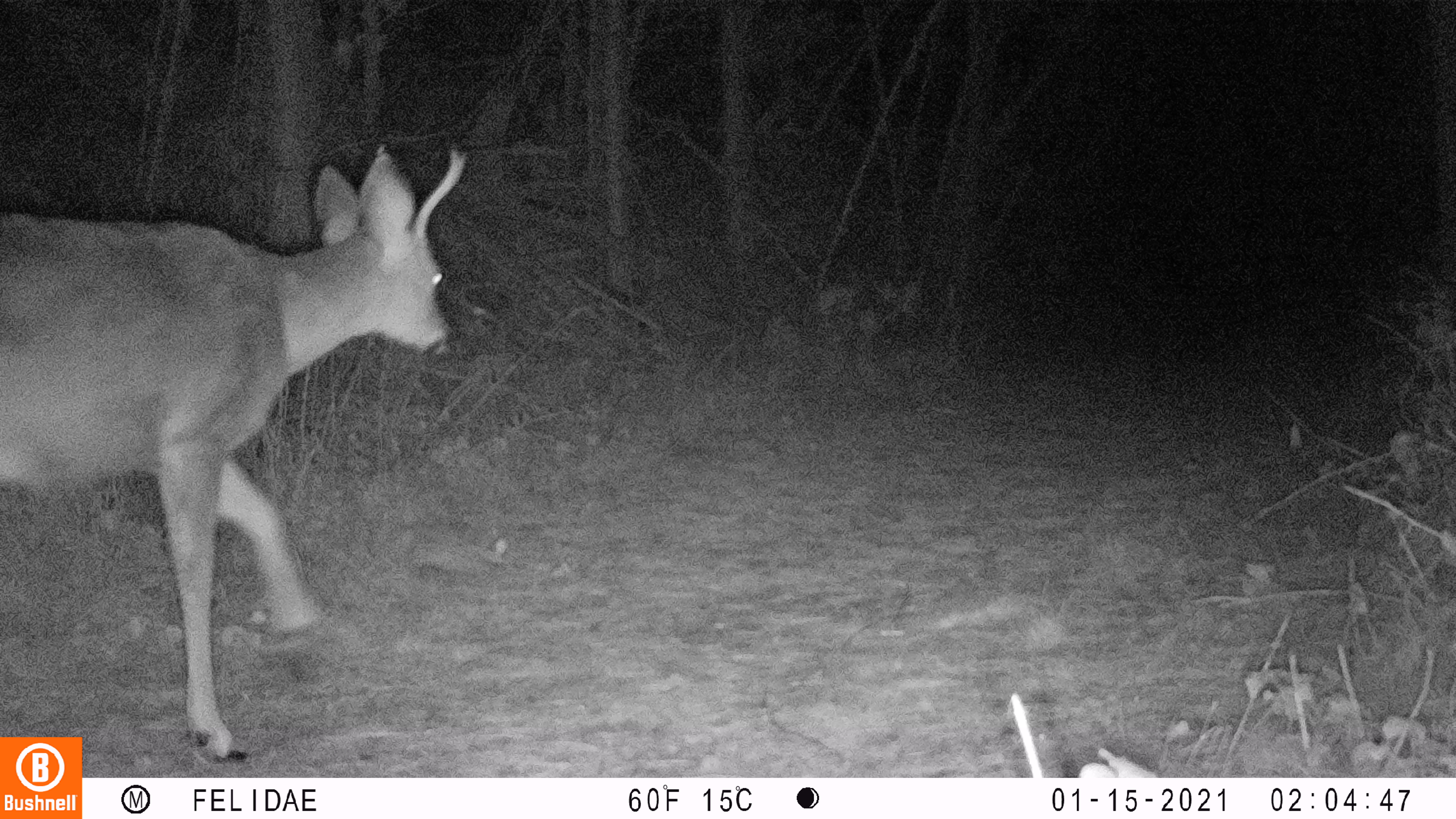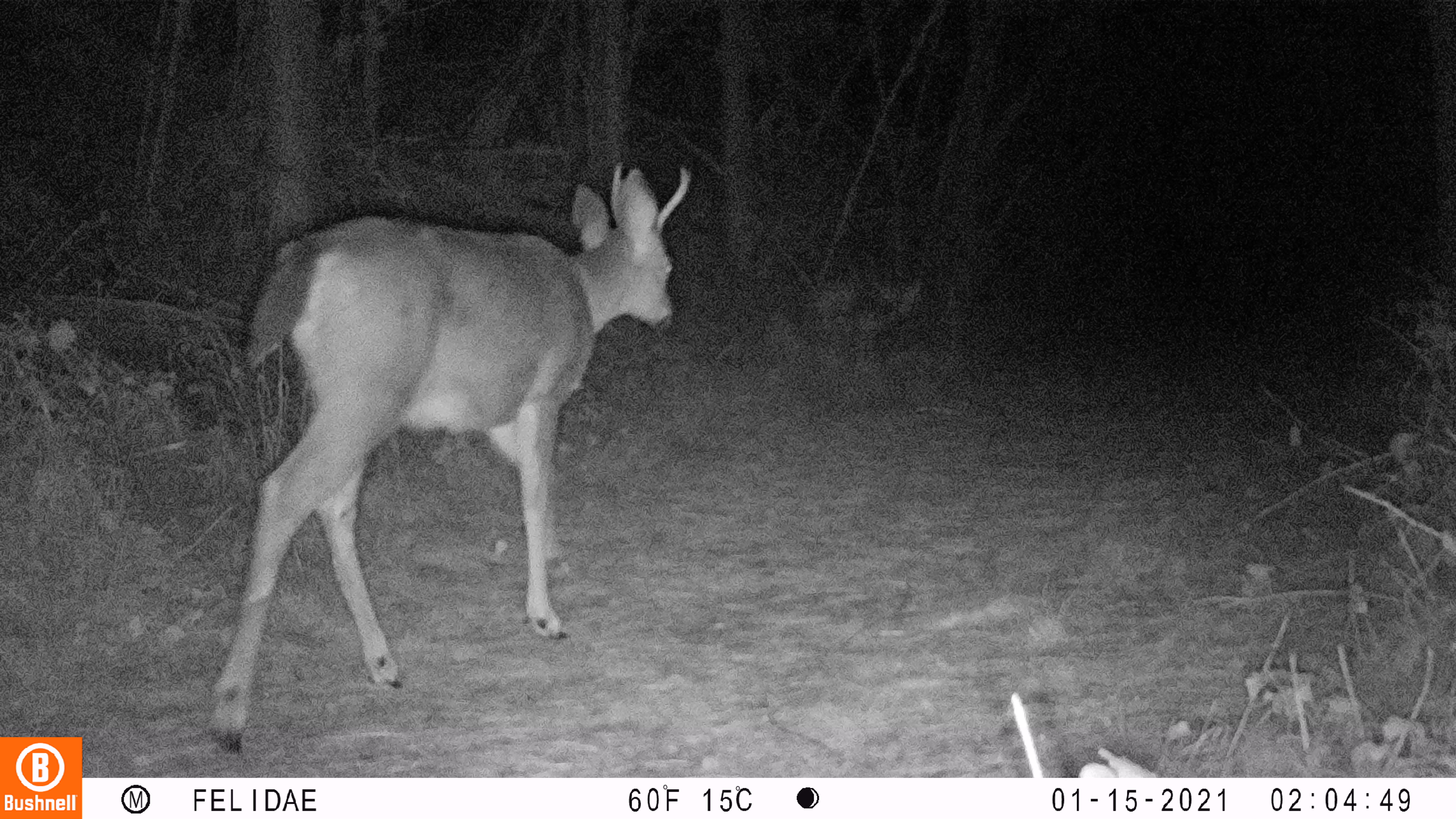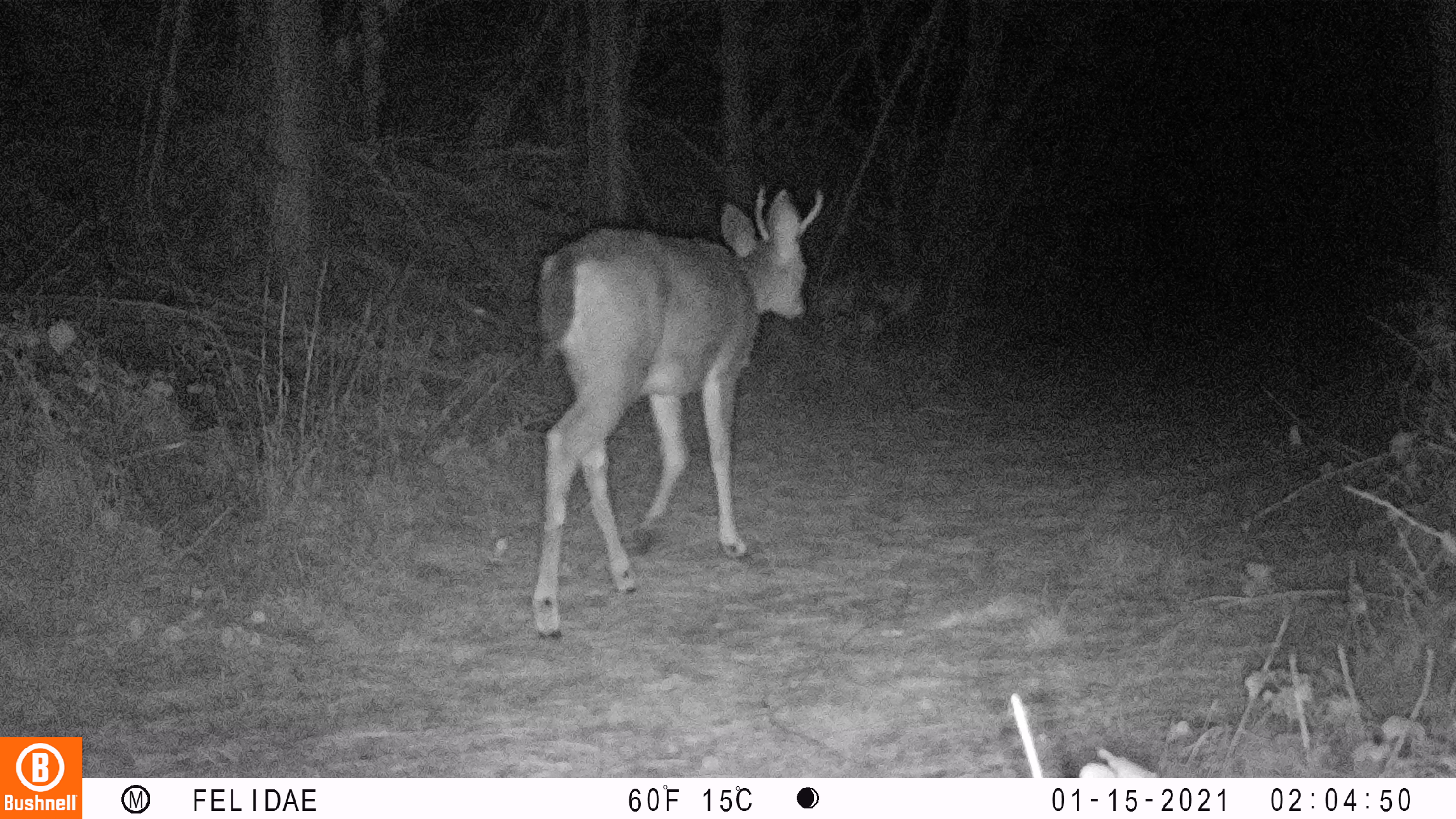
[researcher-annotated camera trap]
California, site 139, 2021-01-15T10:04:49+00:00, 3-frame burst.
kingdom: Animalia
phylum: Chordata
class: Mammalia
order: Artiodactyla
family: Cervidae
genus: Odocoileus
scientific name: Odocoileus hemionus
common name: mule deer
Mule deer (Odocoileus hemionus).